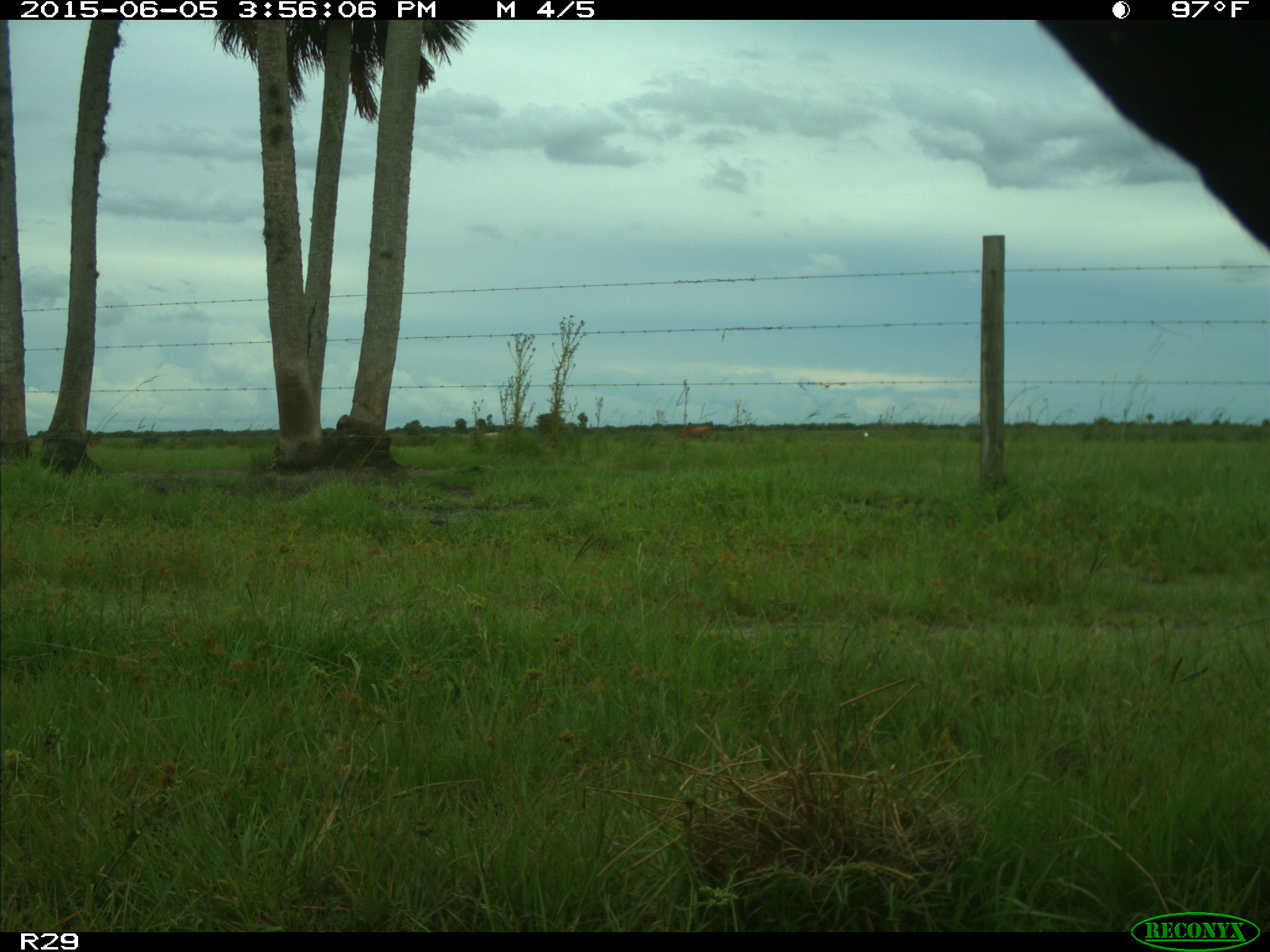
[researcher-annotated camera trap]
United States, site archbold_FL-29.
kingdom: Animalia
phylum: Chordata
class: Mammalia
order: Artiodactyla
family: Bovidae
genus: Bos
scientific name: Bos taurus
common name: domestic cow